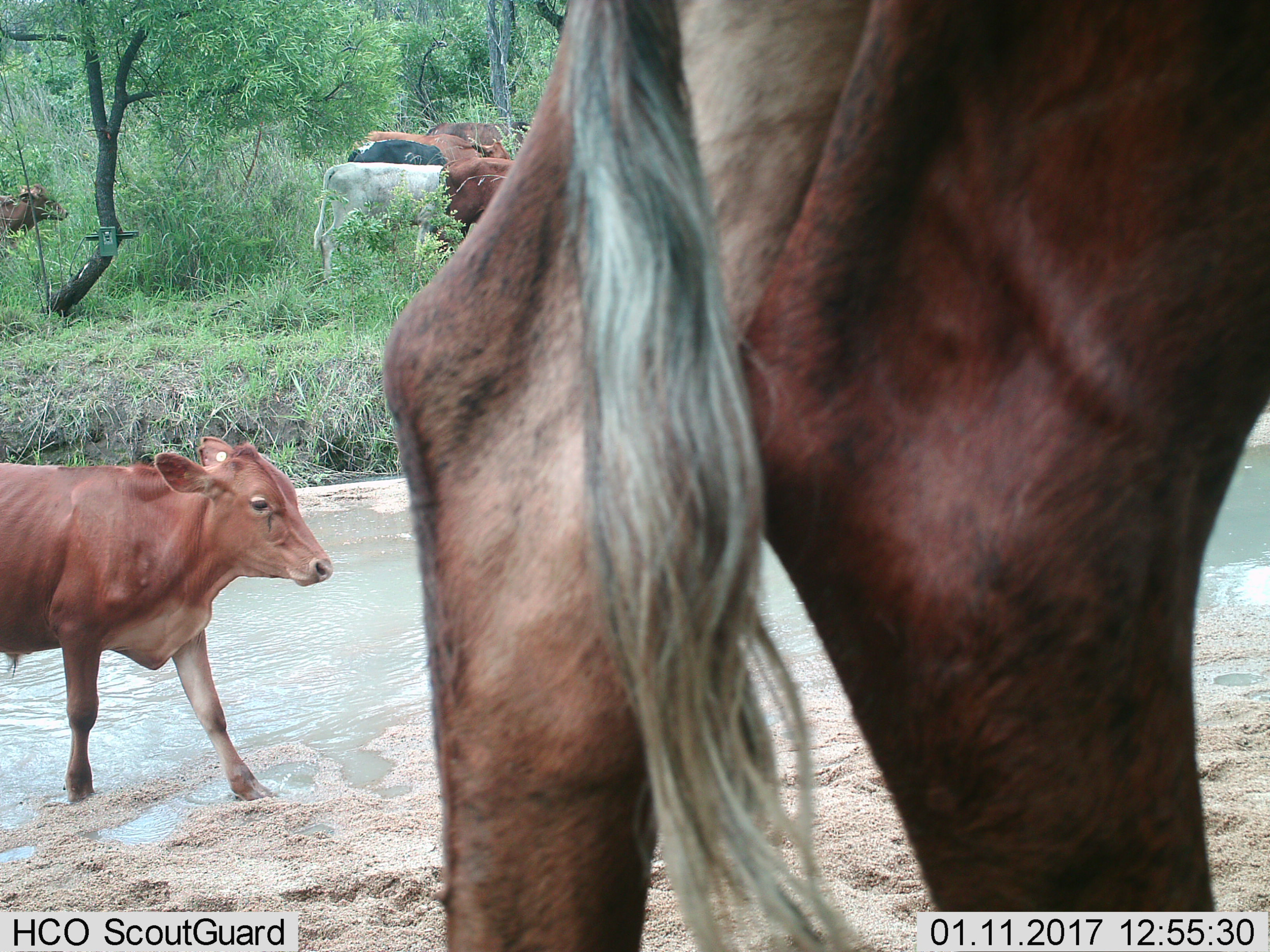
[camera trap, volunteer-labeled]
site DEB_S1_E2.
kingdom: Animalia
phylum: Chordata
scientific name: Vertebrata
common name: domestic animal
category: domesticanimal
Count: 8.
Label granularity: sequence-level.